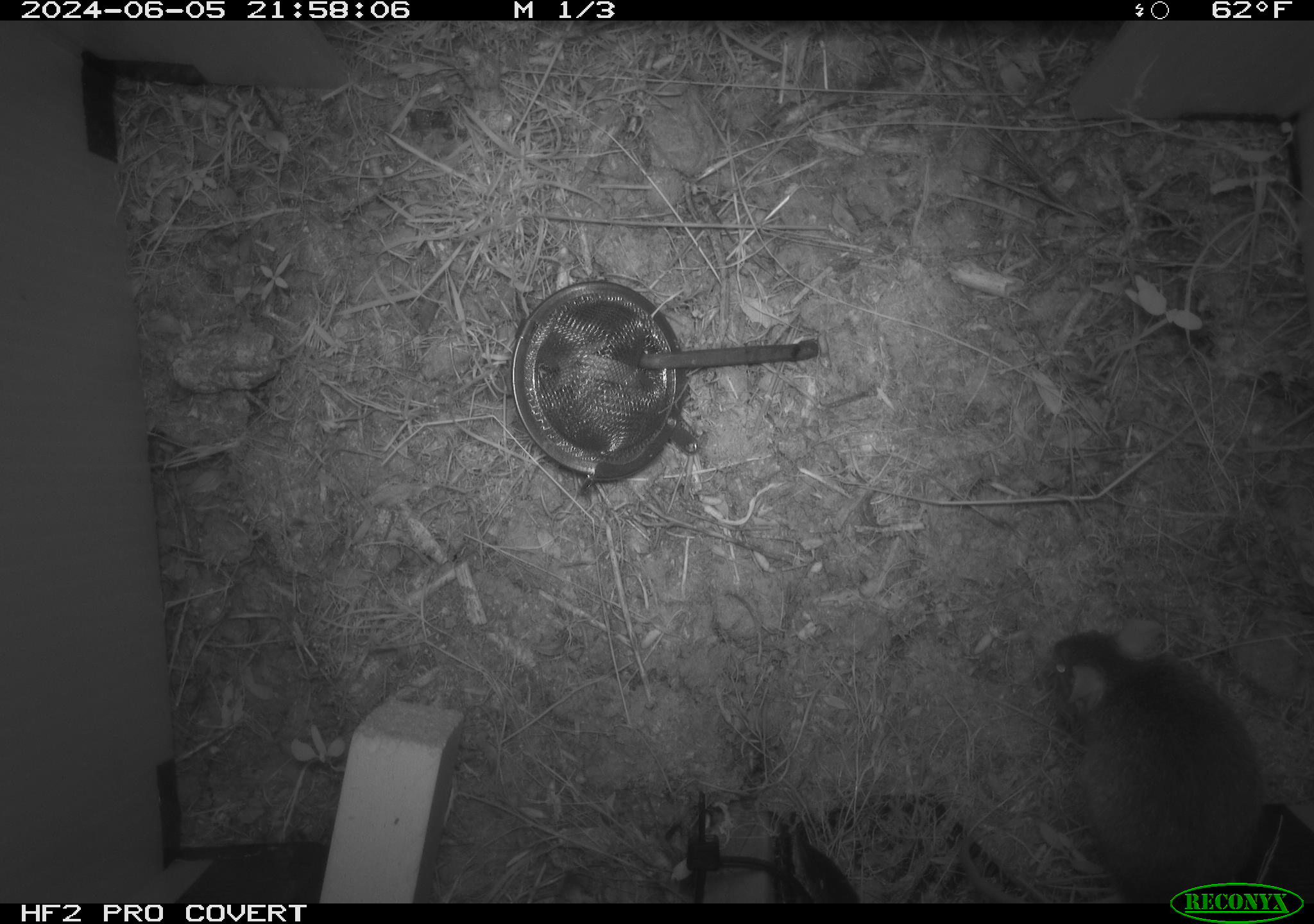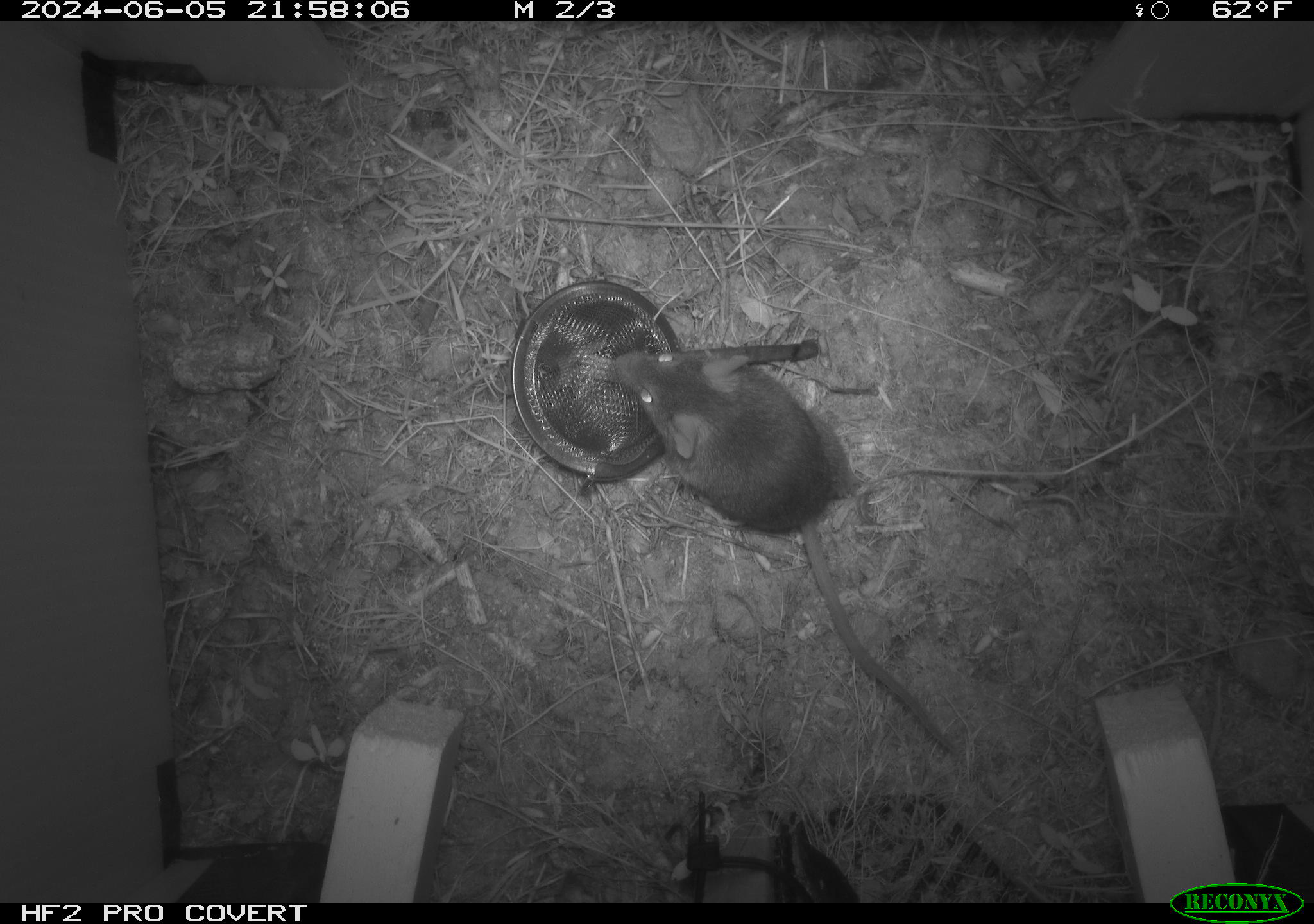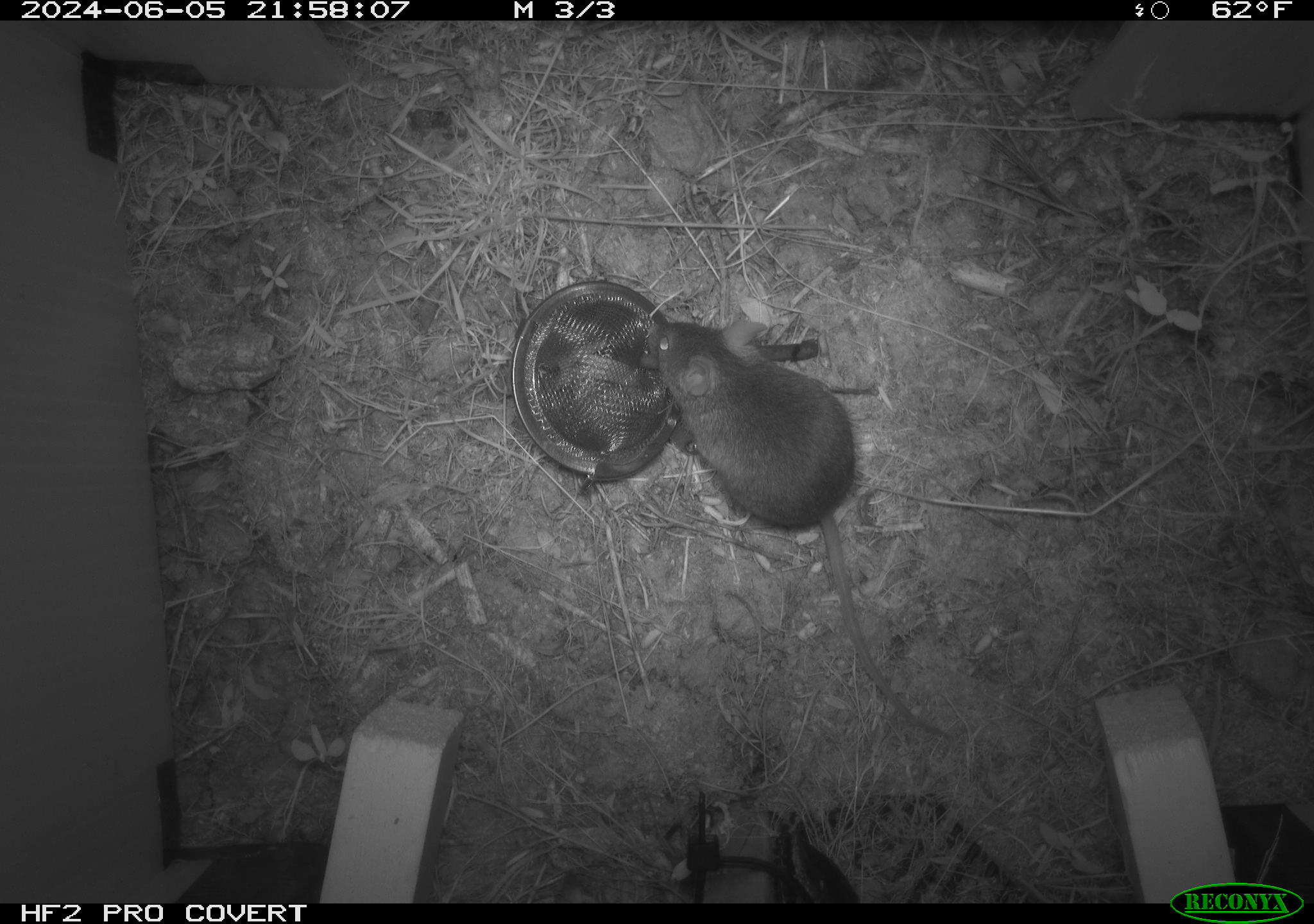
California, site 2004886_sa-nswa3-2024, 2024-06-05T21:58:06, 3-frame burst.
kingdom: Animalia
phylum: Chordata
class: Mammalia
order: Rodentia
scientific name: Rodentia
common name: rodent